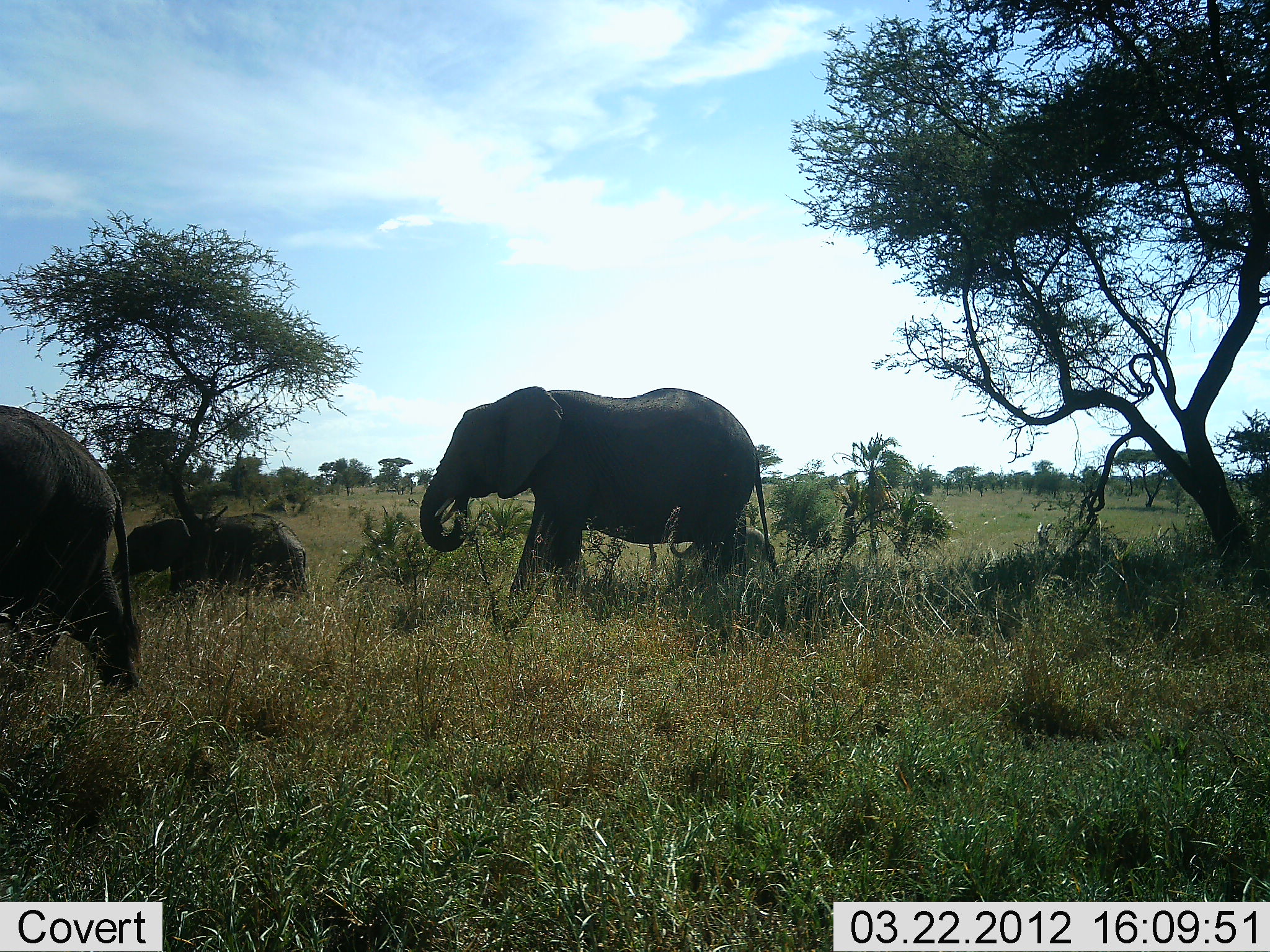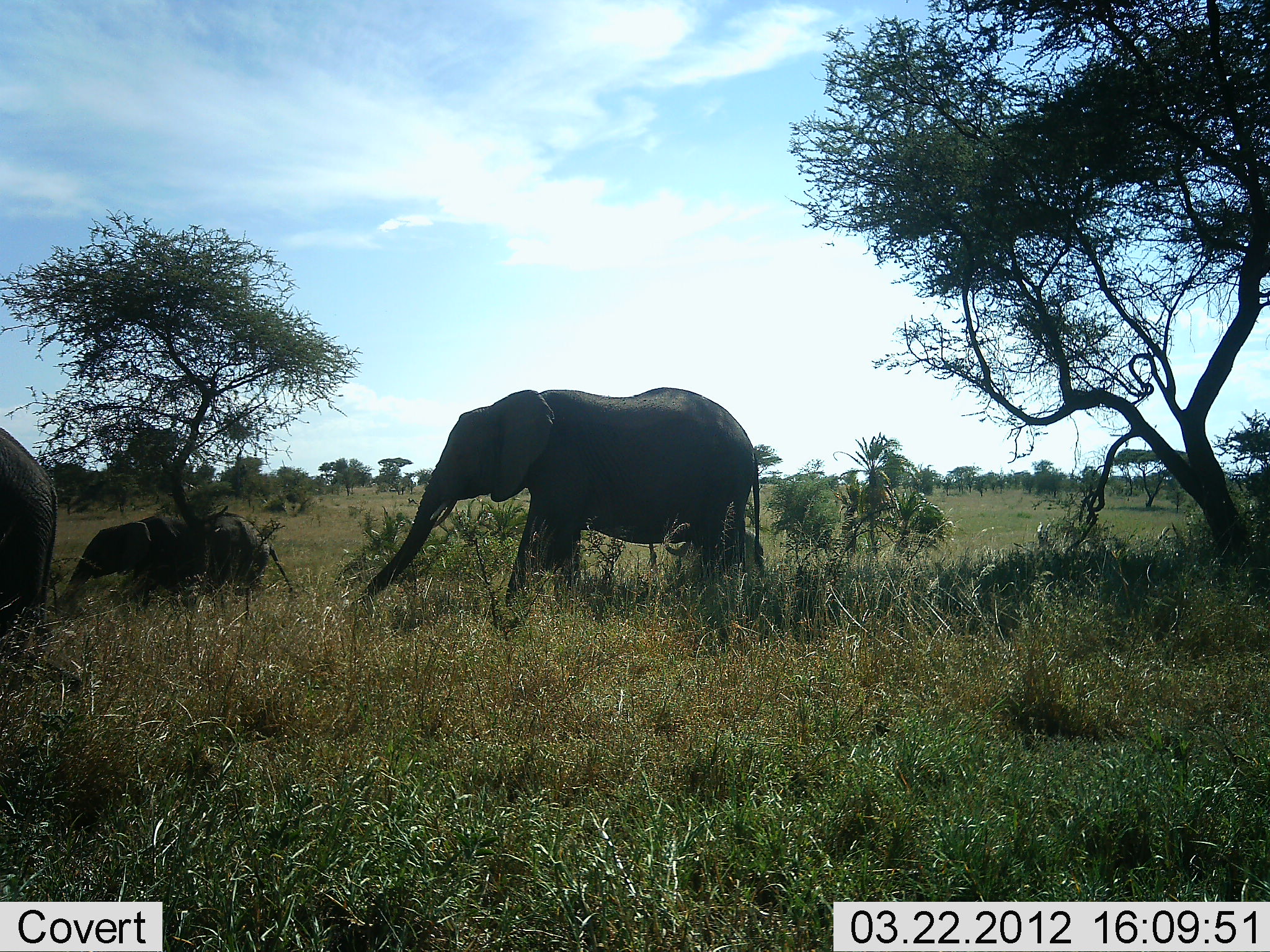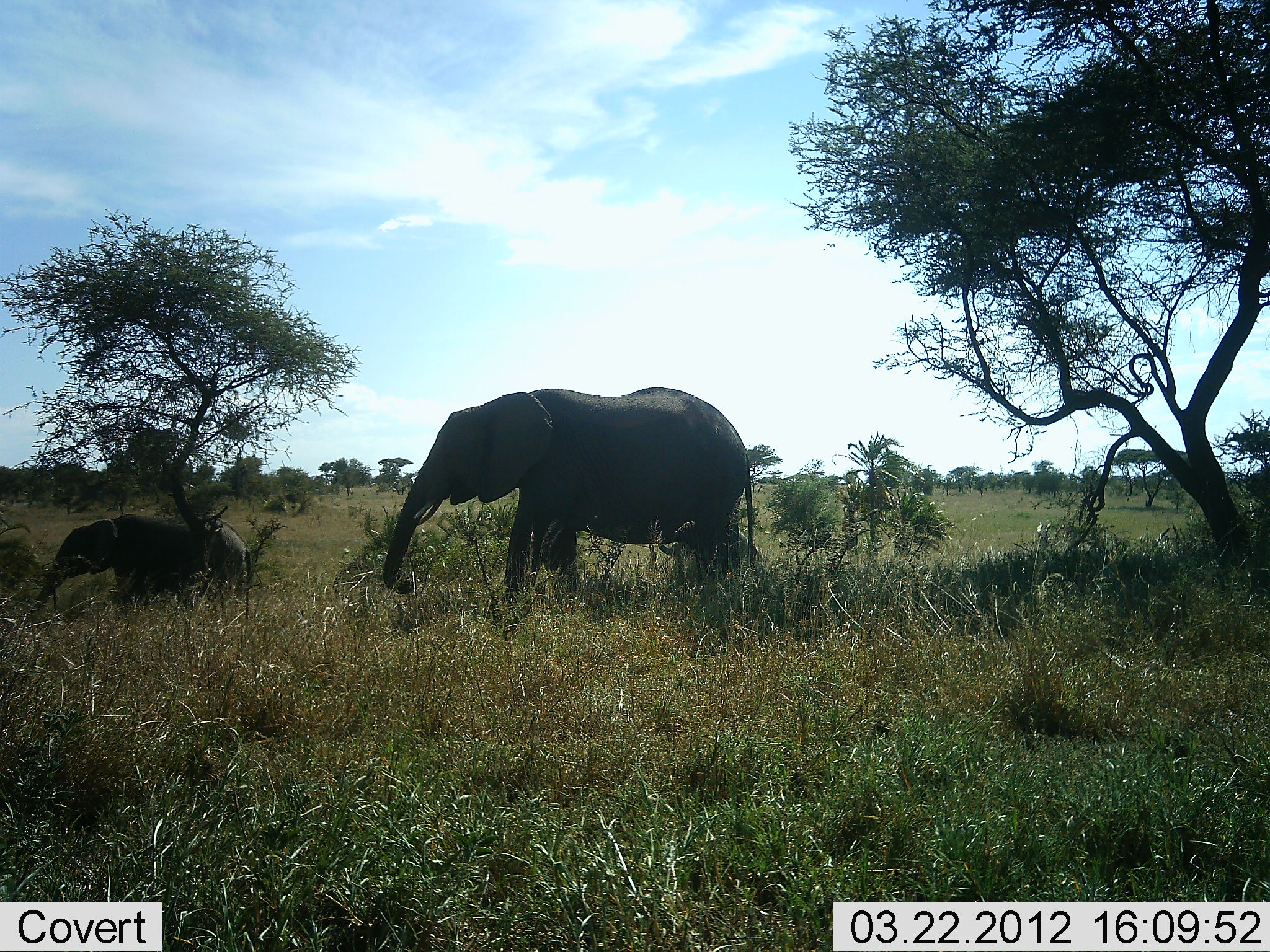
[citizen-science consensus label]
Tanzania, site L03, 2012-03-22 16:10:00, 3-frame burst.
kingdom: Animalia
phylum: Chordata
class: Mammalia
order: Proboscidea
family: Elephantidae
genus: Loxodonta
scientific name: Loxodonta africana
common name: african bush elephant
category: elephant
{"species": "elephant (african bush elephant) (Loxodonta africana)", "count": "3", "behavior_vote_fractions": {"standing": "0%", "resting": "0%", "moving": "100%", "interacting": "0%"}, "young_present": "86%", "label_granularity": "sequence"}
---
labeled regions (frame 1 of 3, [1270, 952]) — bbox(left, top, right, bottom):
animal: bbox(418, 388, 775, 621); bbox(0, 404, 146, 694); bbox(109, 512, 316, 606); bbox(669, 524, 779, 592)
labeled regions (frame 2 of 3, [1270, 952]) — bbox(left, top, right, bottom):
animal: bbox(361, 387, 768, 605); bbox(51, 509, 294, 616); bbox(0, 426, 59, 665); bbox(663, 529, 765, 593)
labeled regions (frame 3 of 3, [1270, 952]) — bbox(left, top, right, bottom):
animal: bbox(382, 388, 755, 606); bbox(26, 512, 253, 615); bbox(652, 527, 761, 598)